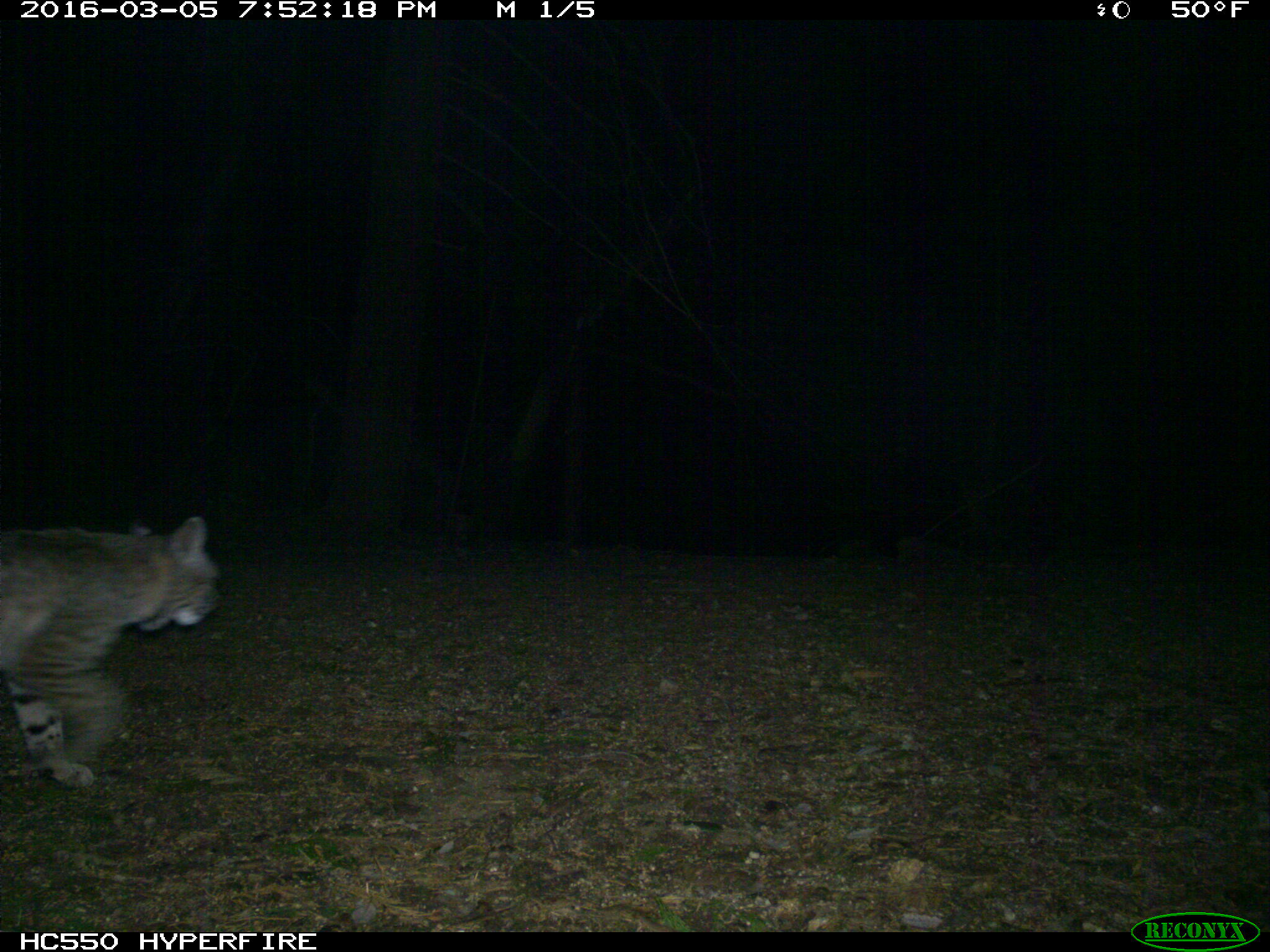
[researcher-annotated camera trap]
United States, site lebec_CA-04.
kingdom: Animalia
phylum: Chordata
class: Mammalia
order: Carnivora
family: Felidae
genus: Lynx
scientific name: Lynx rufus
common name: bobcat